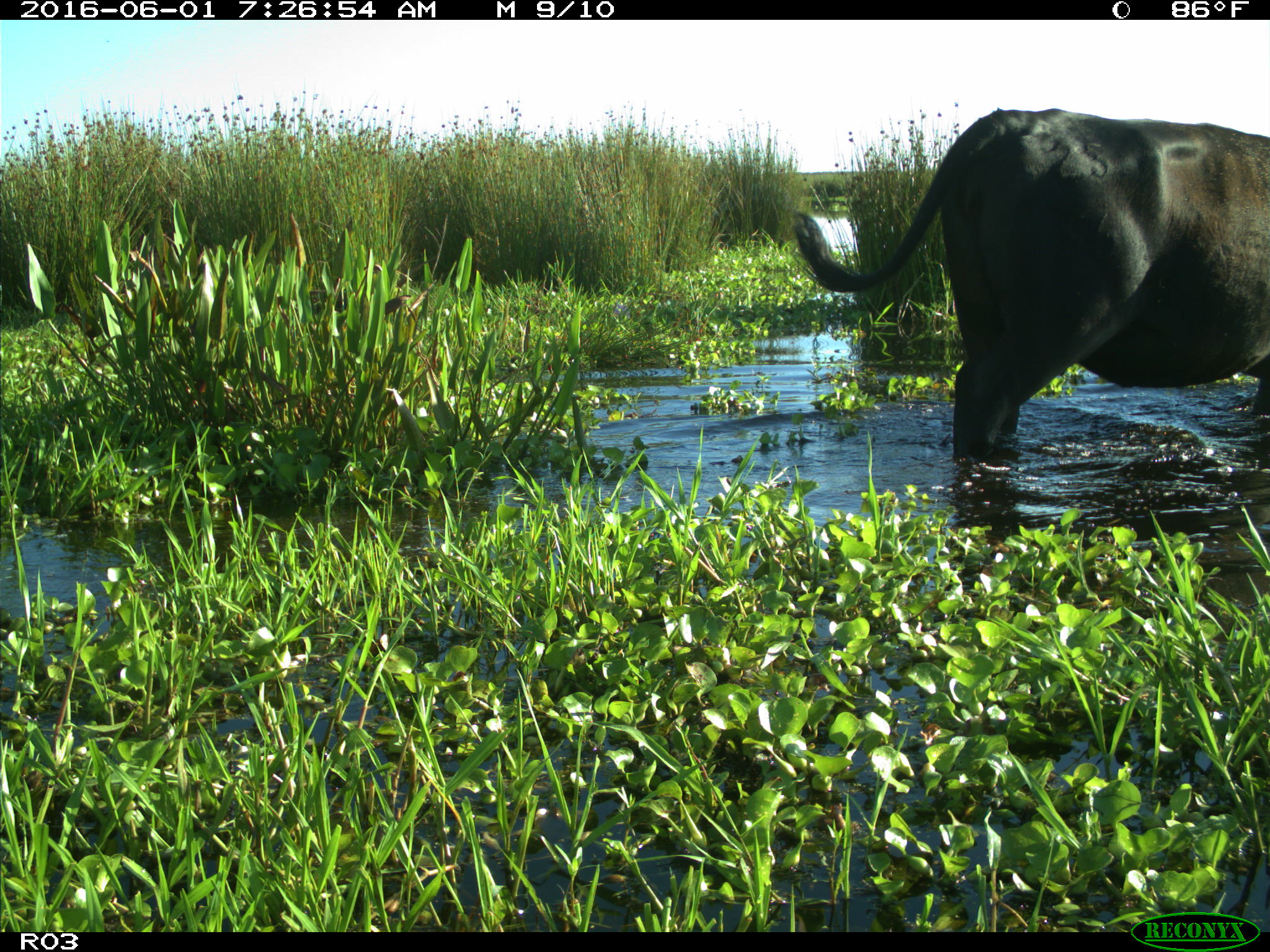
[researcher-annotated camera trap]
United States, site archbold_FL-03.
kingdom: Animalia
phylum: Chordata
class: Mammalia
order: Artiodactyla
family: Bovidae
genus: Bos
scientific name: Bos taurus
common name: domestic cow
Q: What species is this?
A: Bos taurus (domestic cow).